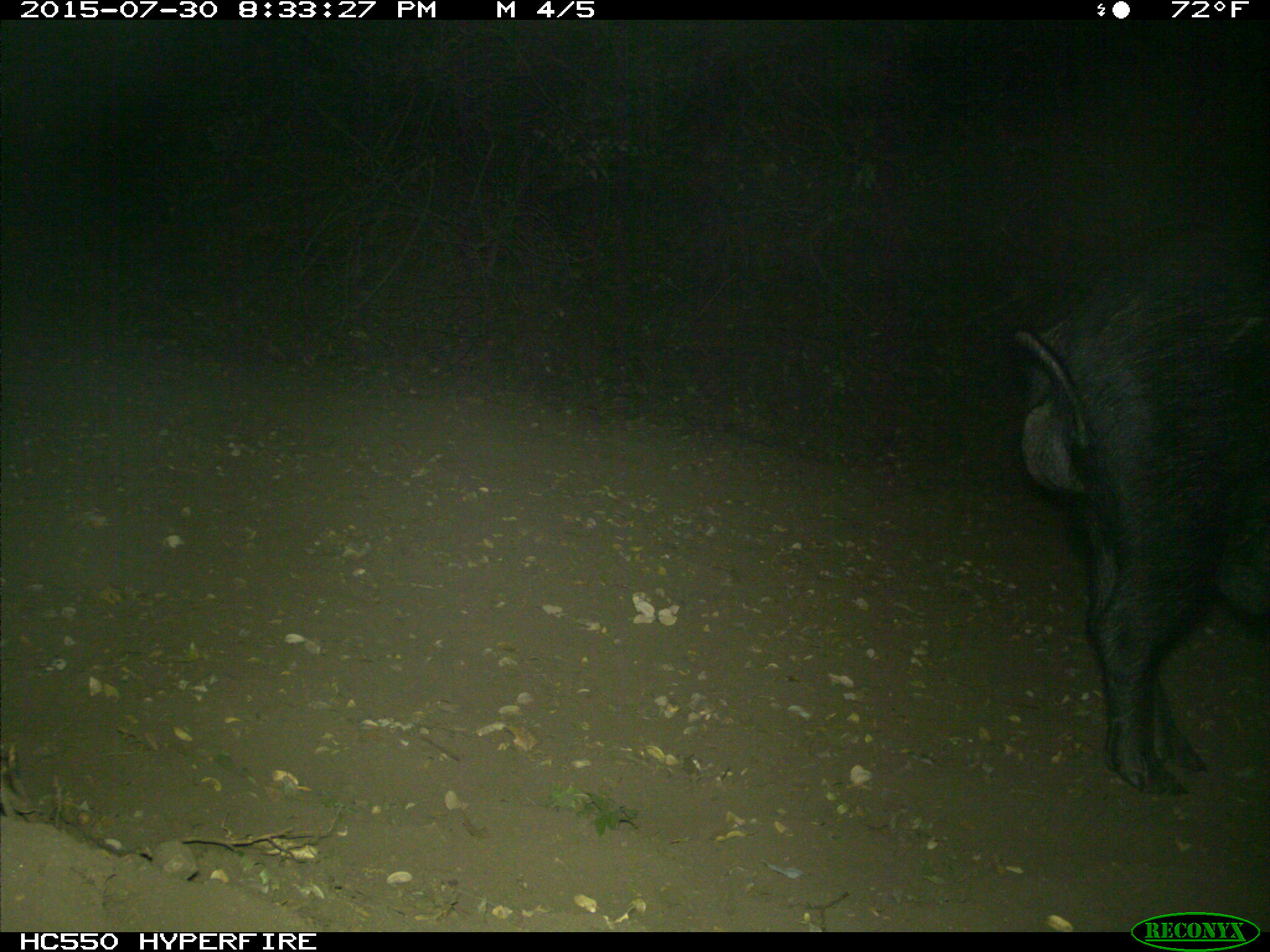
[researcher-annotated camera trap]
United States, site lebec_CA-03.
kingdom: Animalia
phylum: Chordata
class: Mammalia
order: Artiodactyla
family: Suidae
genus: Sus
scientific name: Sus scrofa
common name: wild boar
Sus scrofa (wild boar).